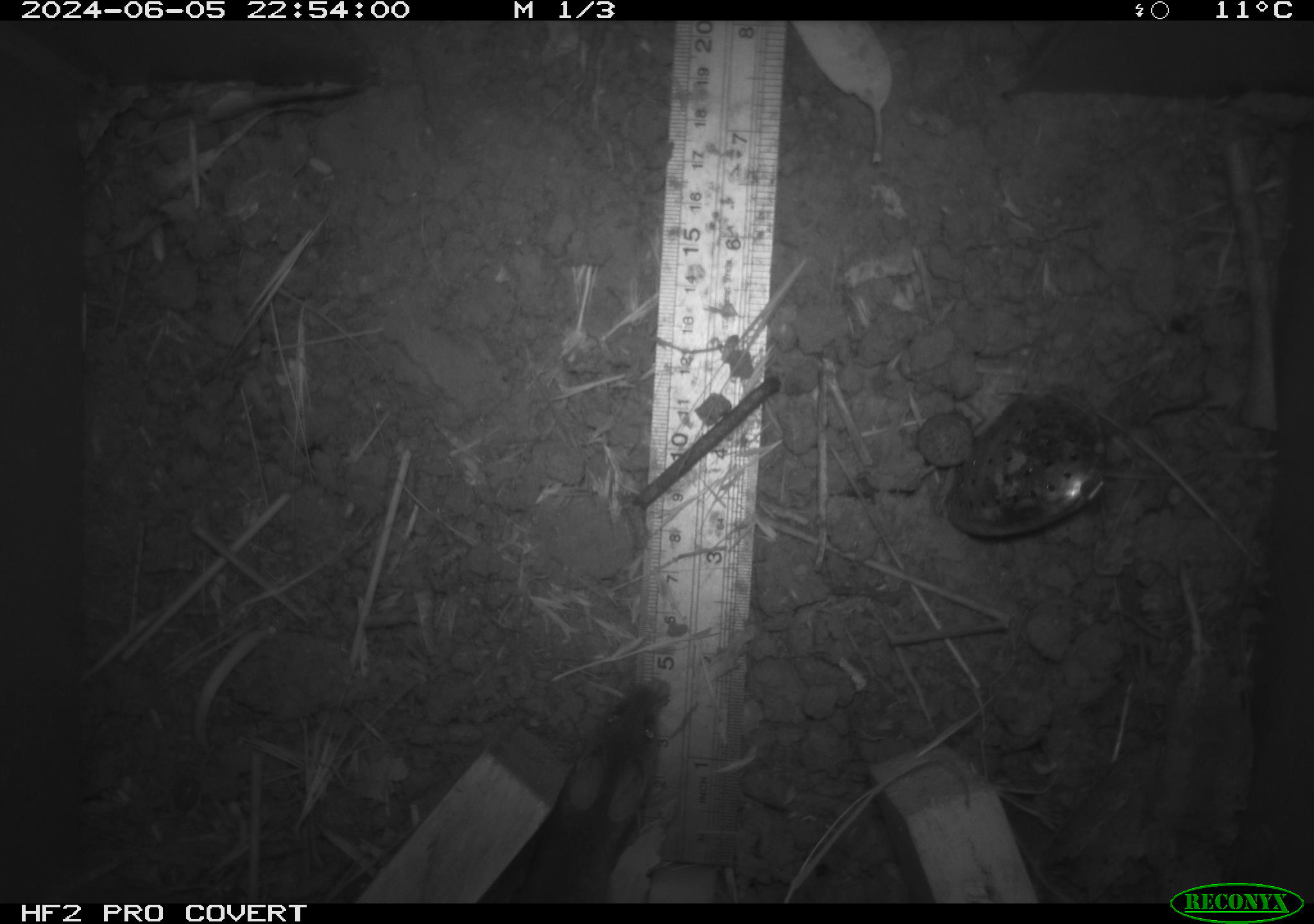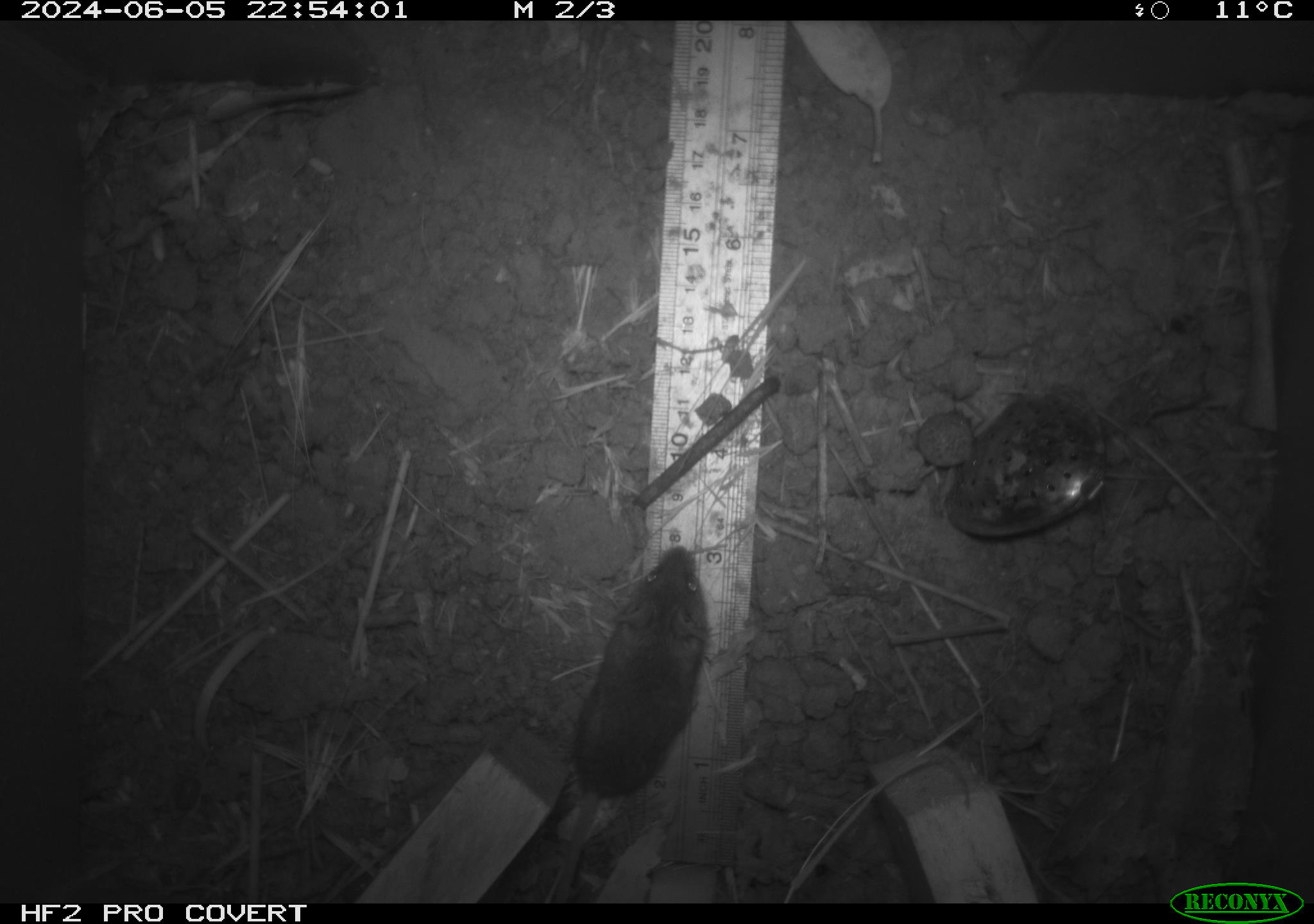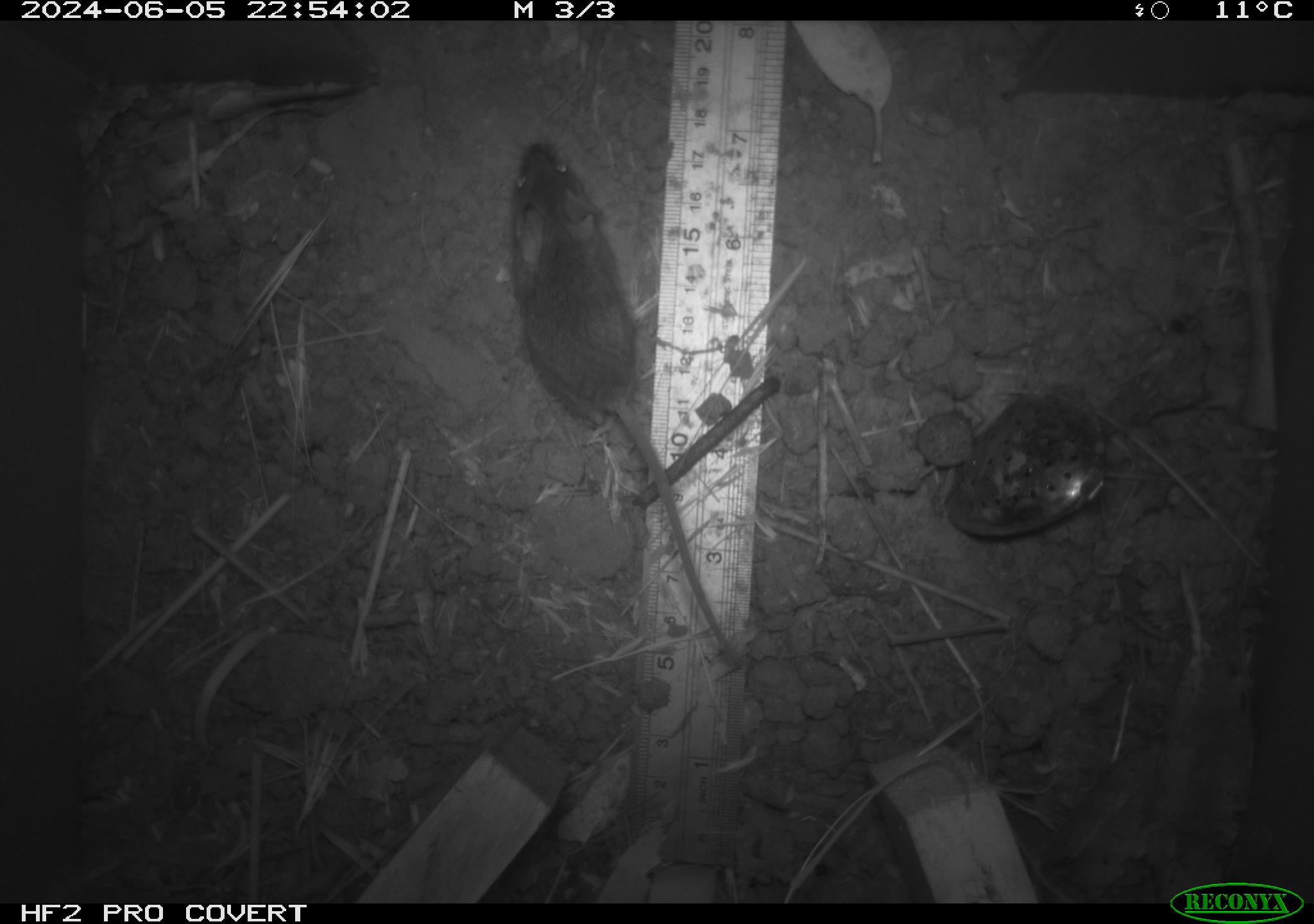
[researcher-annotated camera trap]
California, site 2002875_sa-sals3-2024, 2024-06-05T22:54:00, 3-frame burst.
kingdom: Animalia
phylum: Chordata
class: Mammalia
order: Rodentia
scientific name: Rodentia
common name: mouse species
Mouse species (Rodentia).